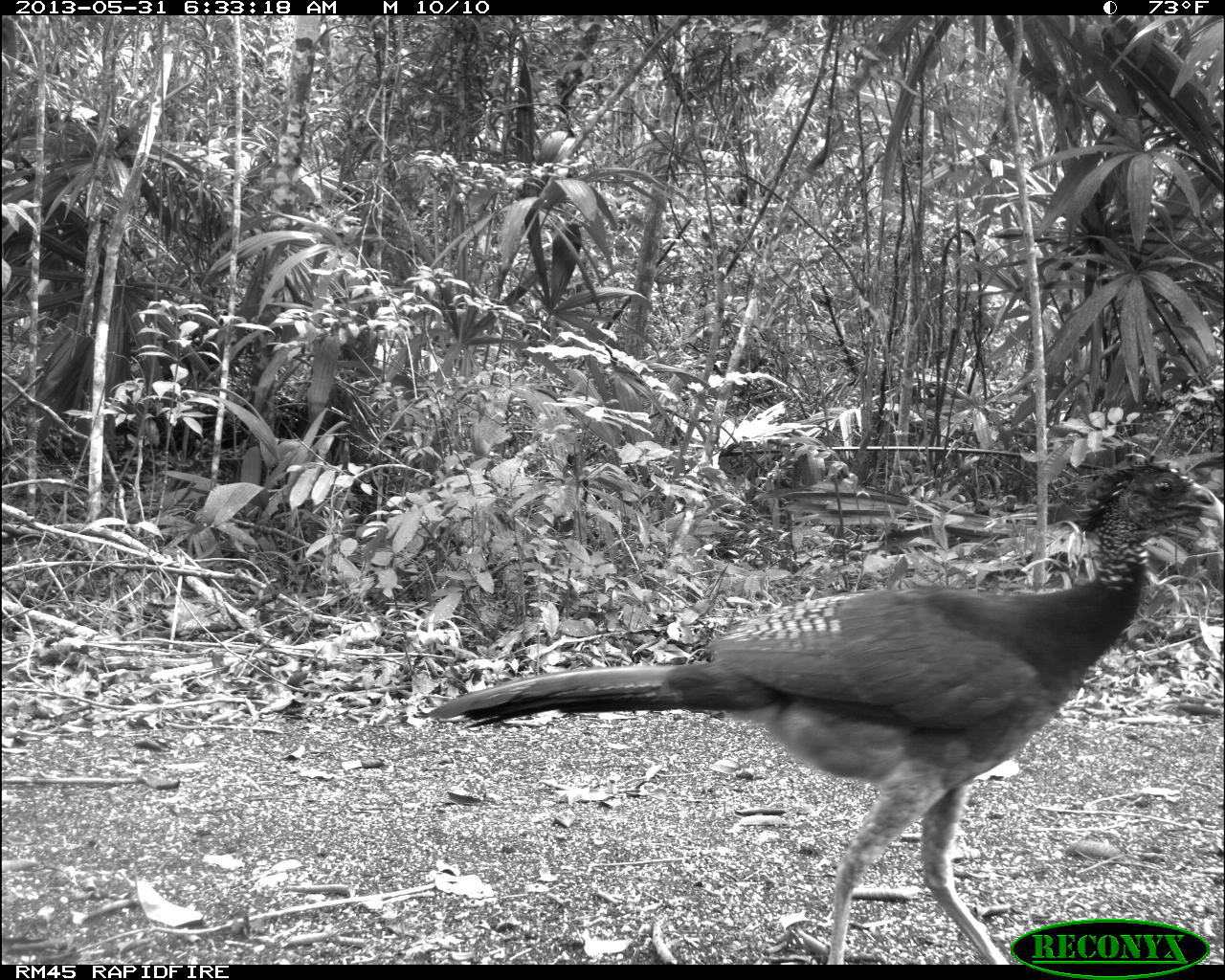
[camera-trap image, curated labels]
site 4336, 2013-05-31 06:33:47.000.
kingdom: Animalia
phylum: Chordata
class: Aves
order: Galliformes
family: Cracidae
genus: Crax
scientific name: Crax rubra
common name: great curassow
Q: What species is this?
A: Crax rubra (great curassow).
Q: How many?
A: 1.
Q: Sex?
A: Female.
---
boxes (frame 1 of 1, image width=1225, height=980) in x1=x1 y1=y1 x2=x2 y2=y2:
crax rubra: x1=421 y1=448 x2=1224 y2=964